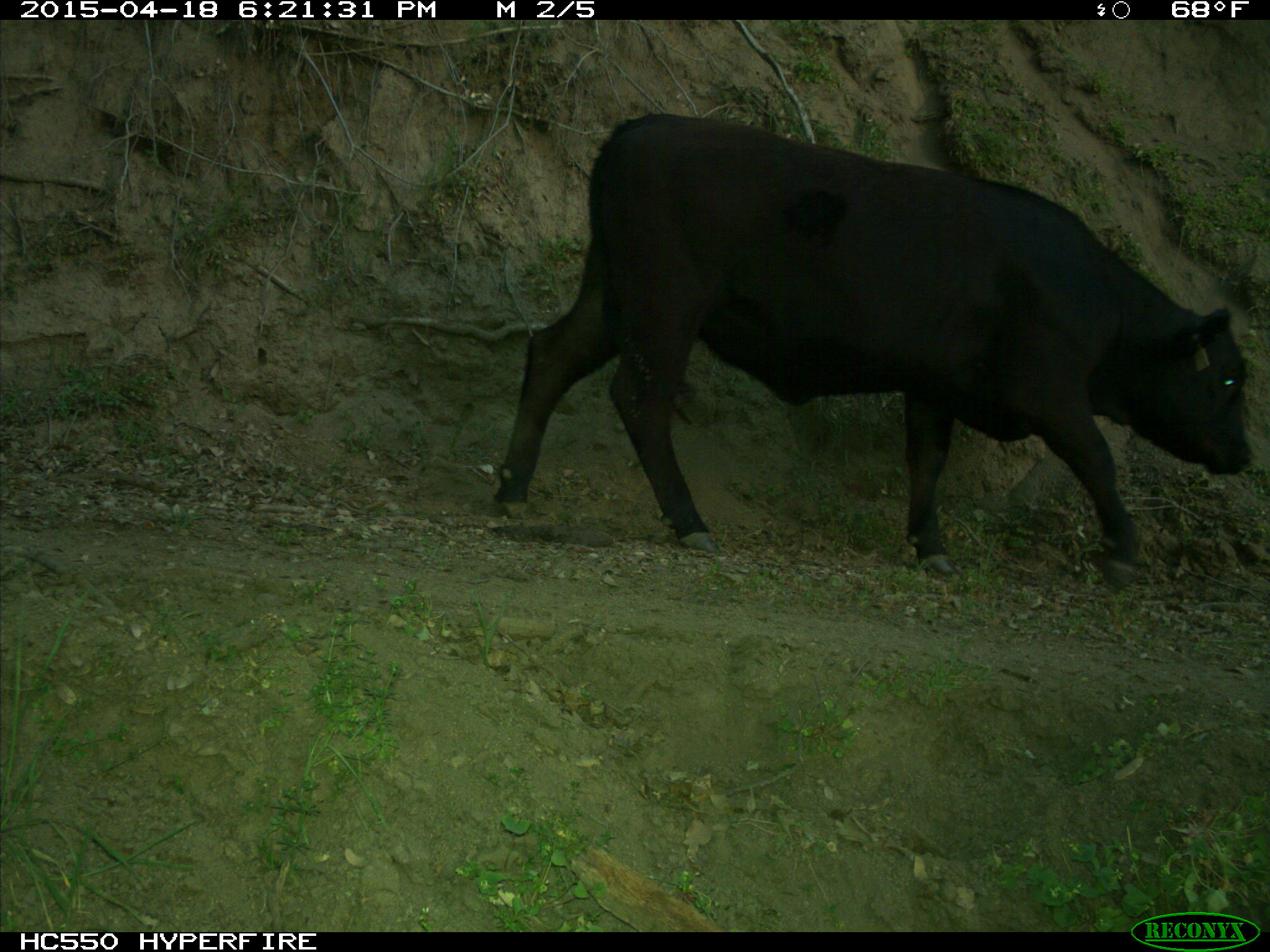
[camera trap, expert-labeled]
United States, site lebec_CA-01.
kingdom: Animalia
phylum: Chordata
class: Mammalia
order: Artiodactyla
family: Bovidae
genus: Bos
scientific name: Bos taurus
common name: domestic cow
Bos taurus (domestic cow).